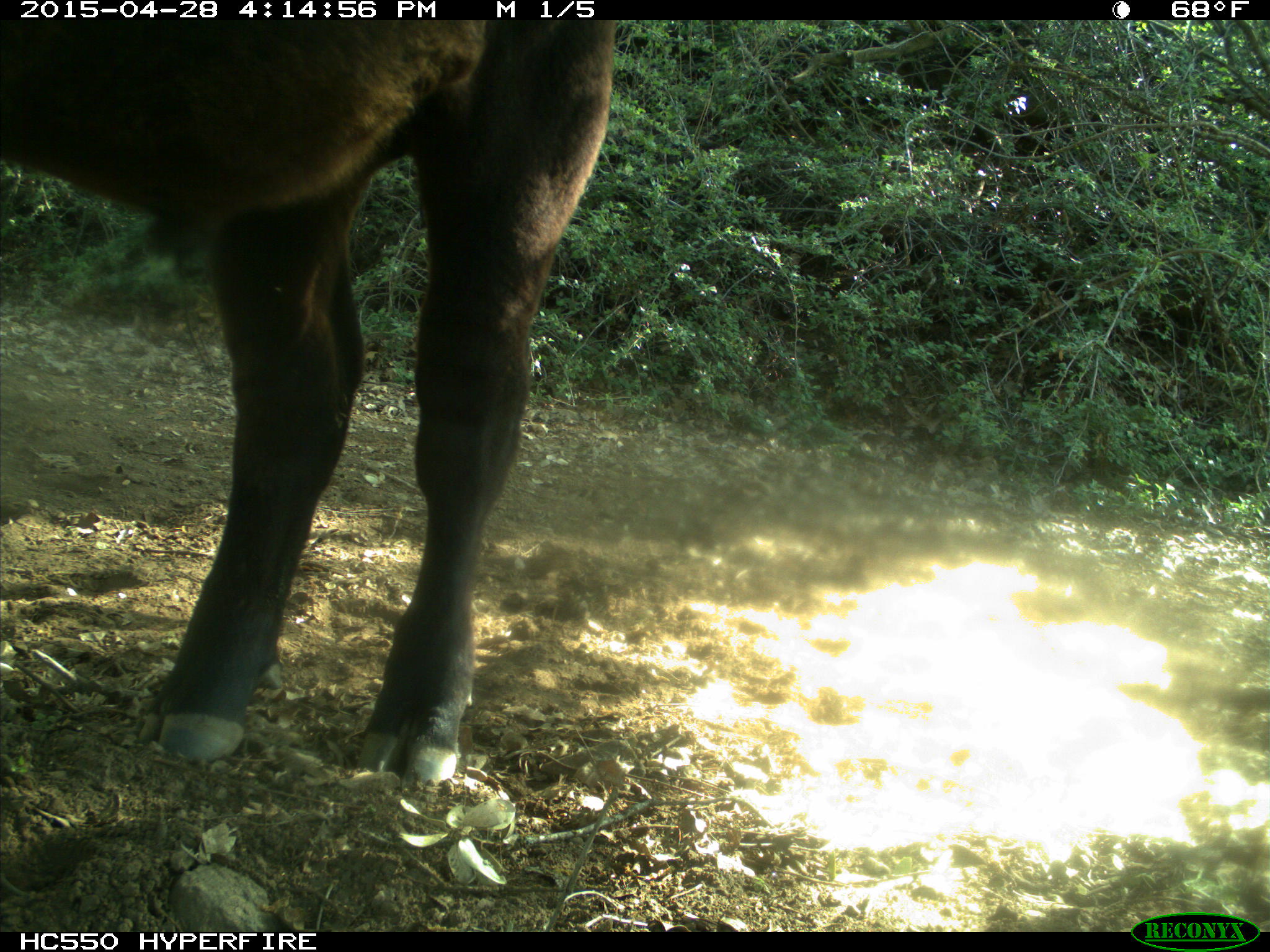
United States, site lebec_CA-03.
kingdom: Animalia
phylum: Chordata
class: Mammalia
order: Artiodactyla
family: Bovidae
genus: Bos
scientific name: Bos taurus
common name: domestic cow